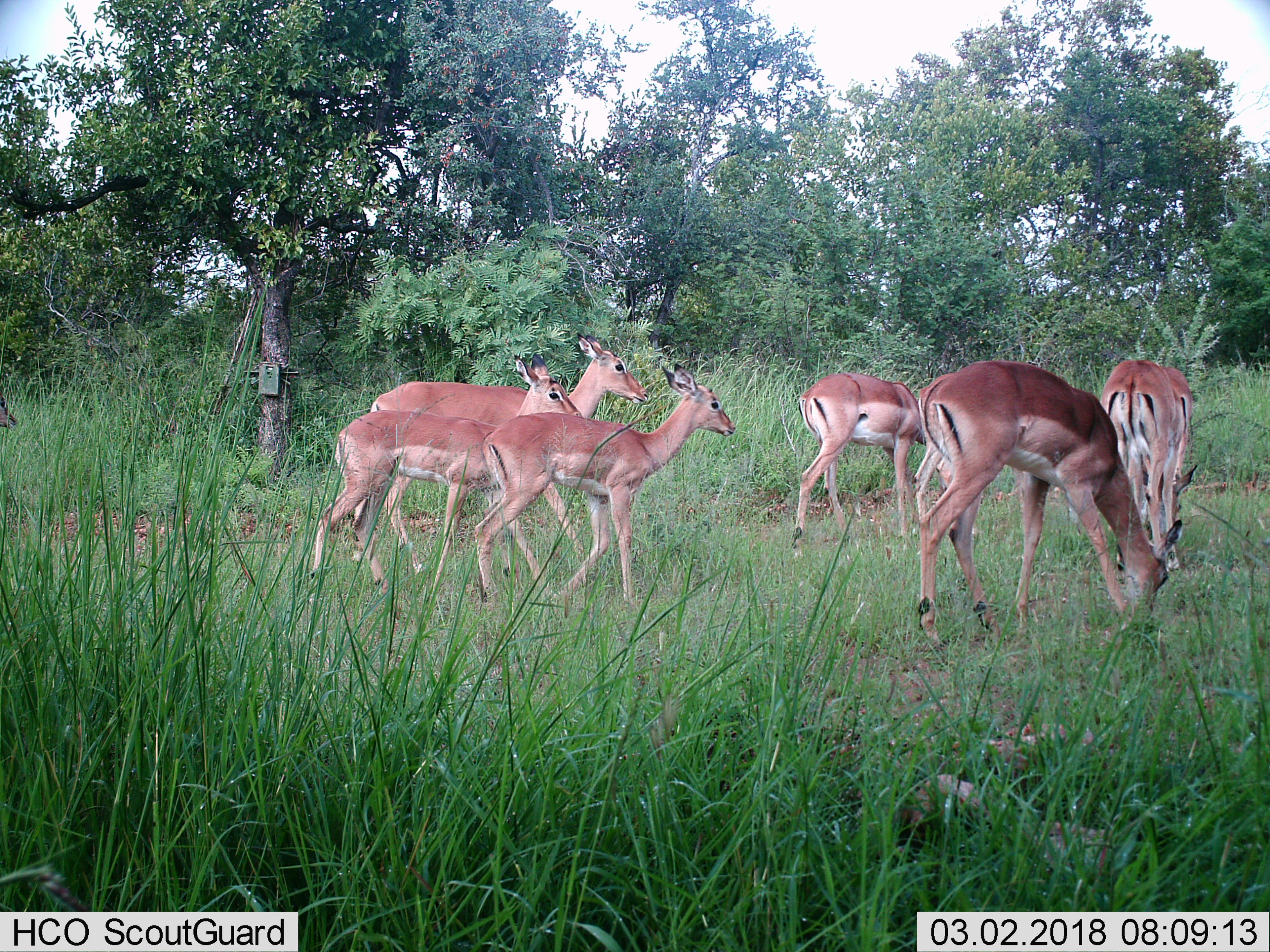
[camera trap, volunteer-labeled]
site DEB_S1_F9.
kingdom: Animalia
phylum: Chordata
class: Mammalia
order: Artiodactyla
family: Bovidae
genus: Aepyceros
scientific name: Aepyceros melampus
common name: impala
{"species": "impala (Aepyceros melampus)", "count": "8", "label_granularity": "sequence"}